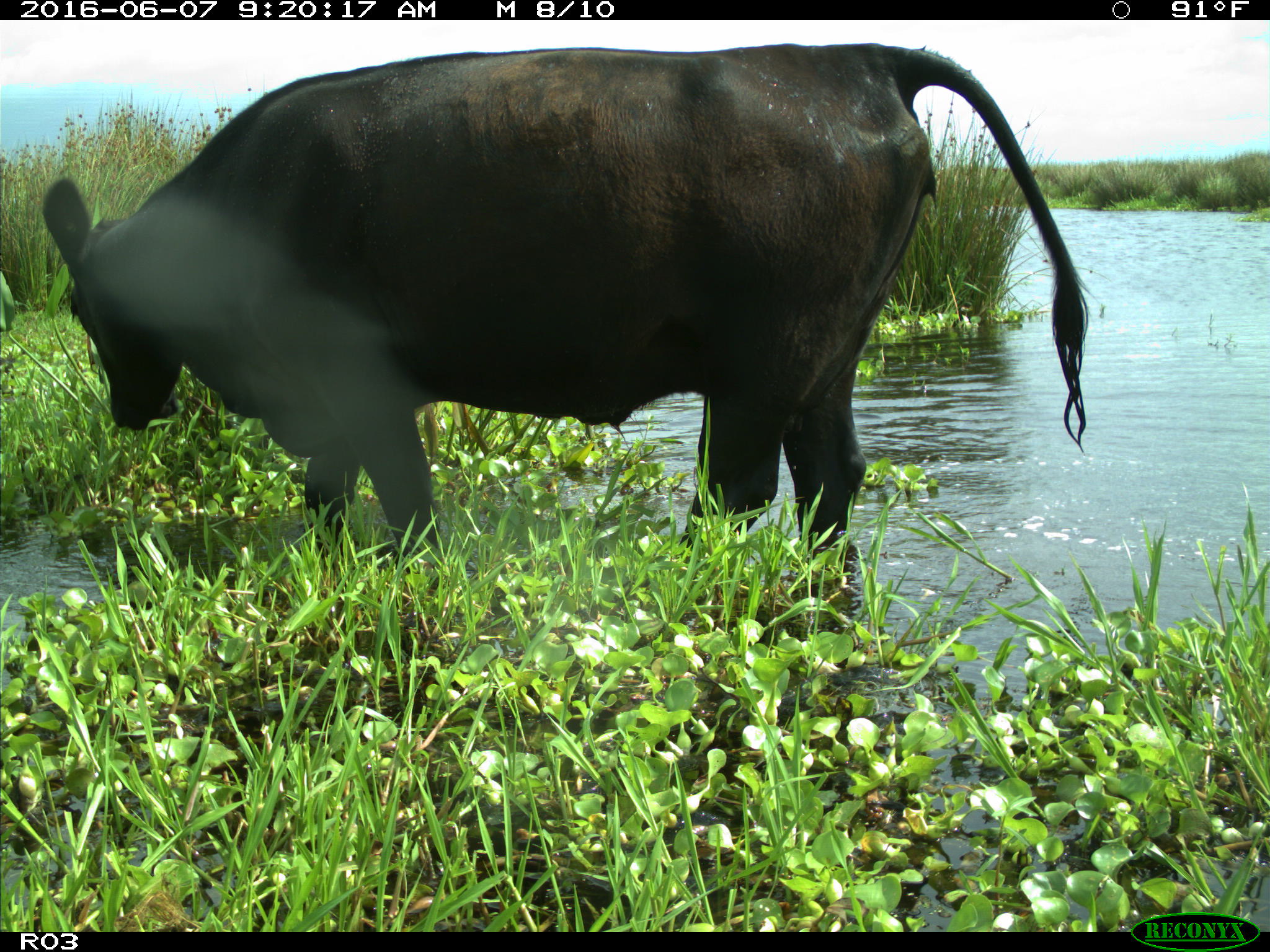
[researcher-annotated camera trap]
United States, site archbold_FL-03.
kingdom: Animalia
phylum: Chordata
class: Mammalia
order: Artiodactyla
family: Bovidae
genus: Bos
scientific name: Bos taurus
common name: domestic cow